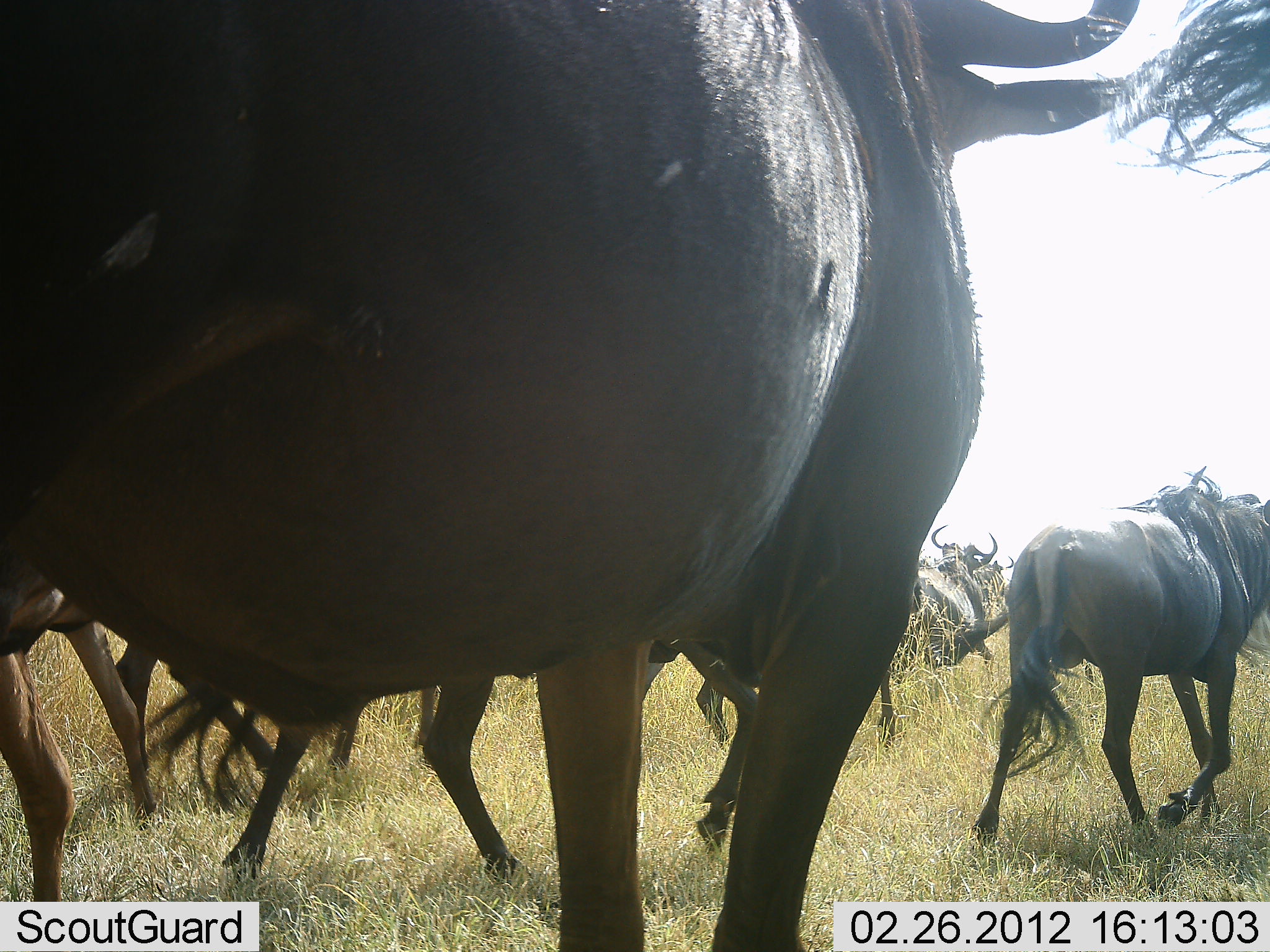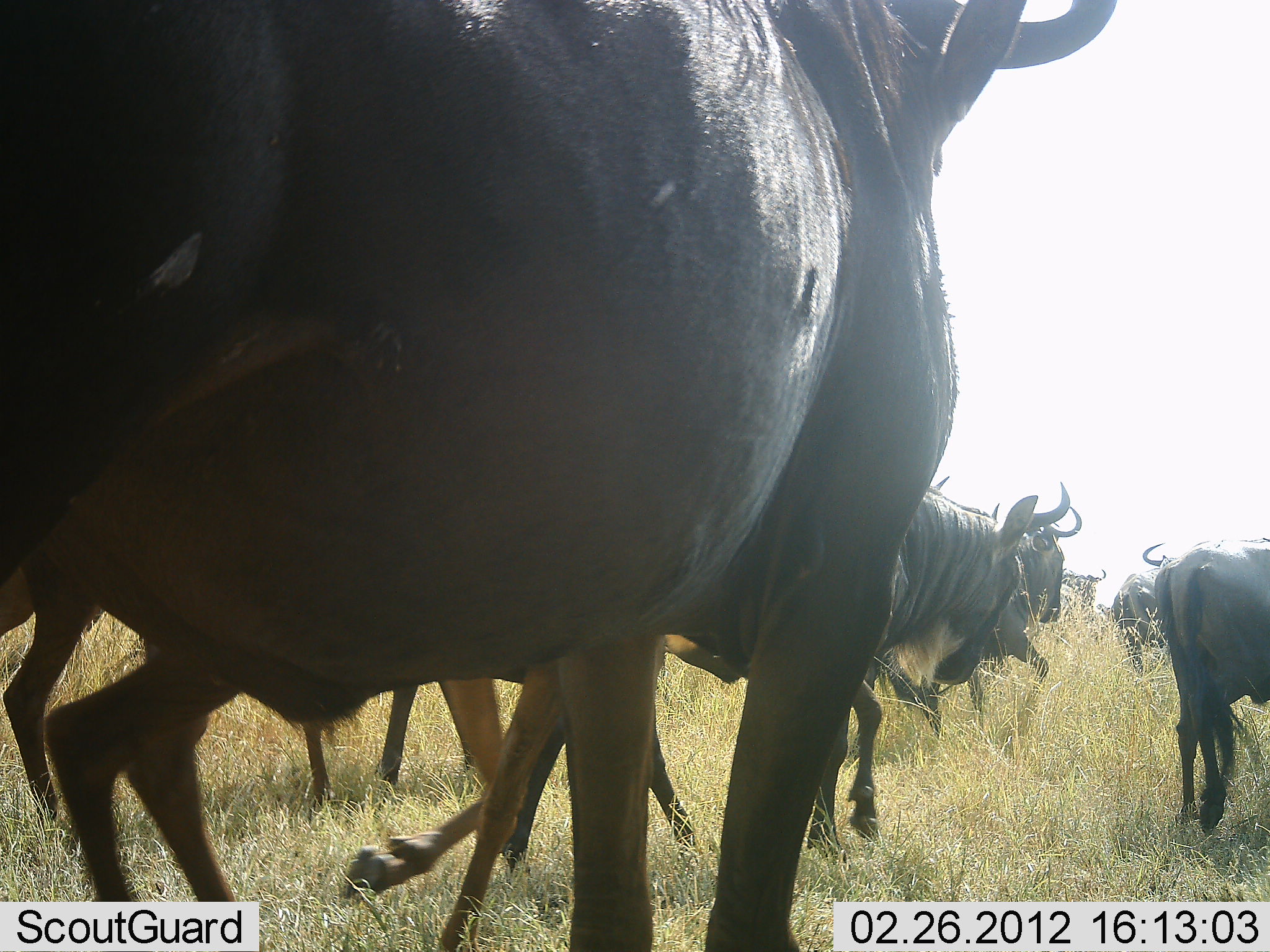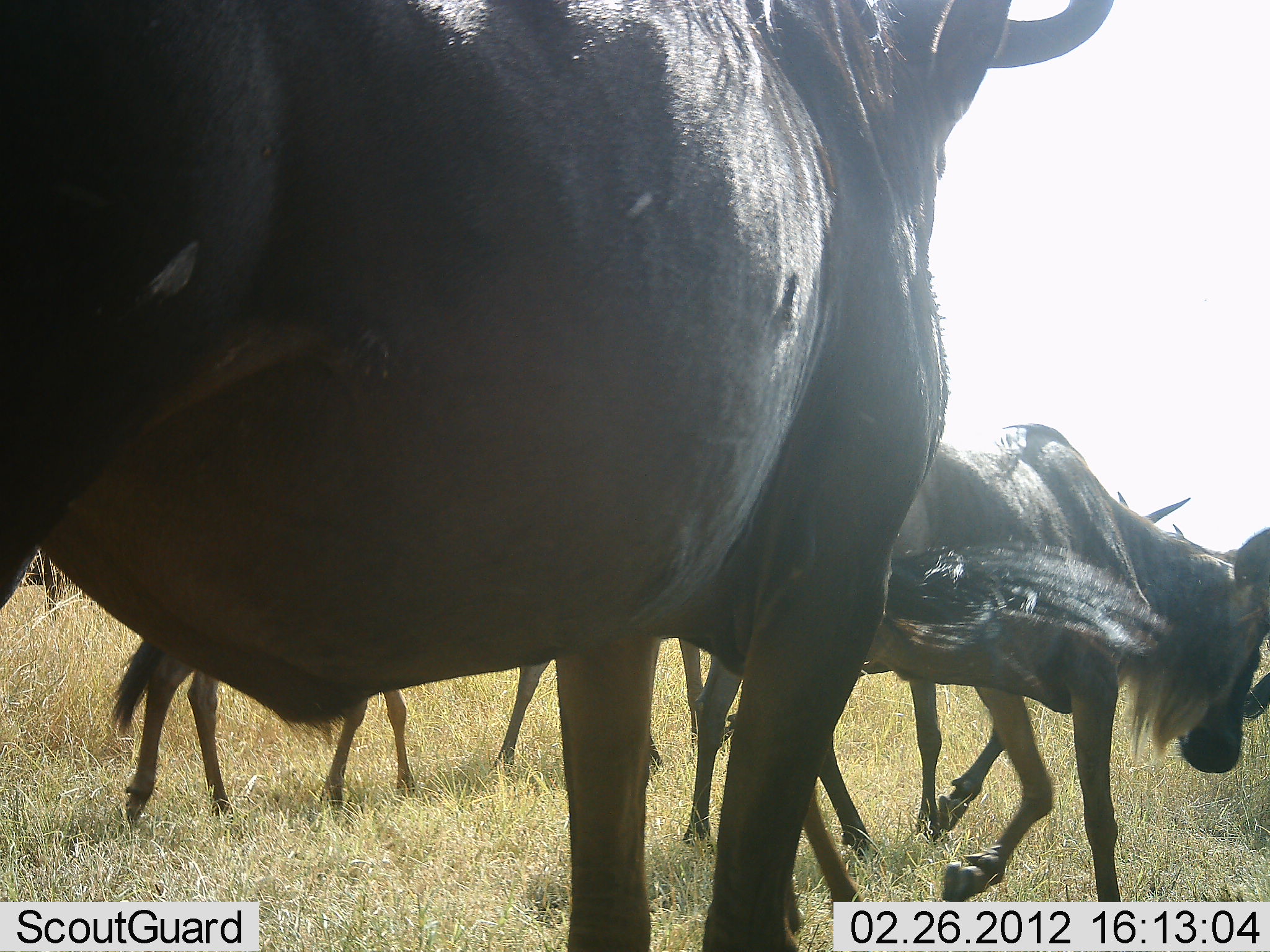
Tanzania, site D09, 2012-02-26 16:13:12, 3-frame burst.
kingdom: Animalia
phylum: Chordata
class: Mammalia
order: Artiodactyla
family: Bovidae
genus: Connochaetes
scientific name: Connochaetes taurinus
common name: blue wildebeest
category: wildebeest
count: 8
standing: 7%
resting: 0%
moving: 100%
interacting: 0%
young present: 7%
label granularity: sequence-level